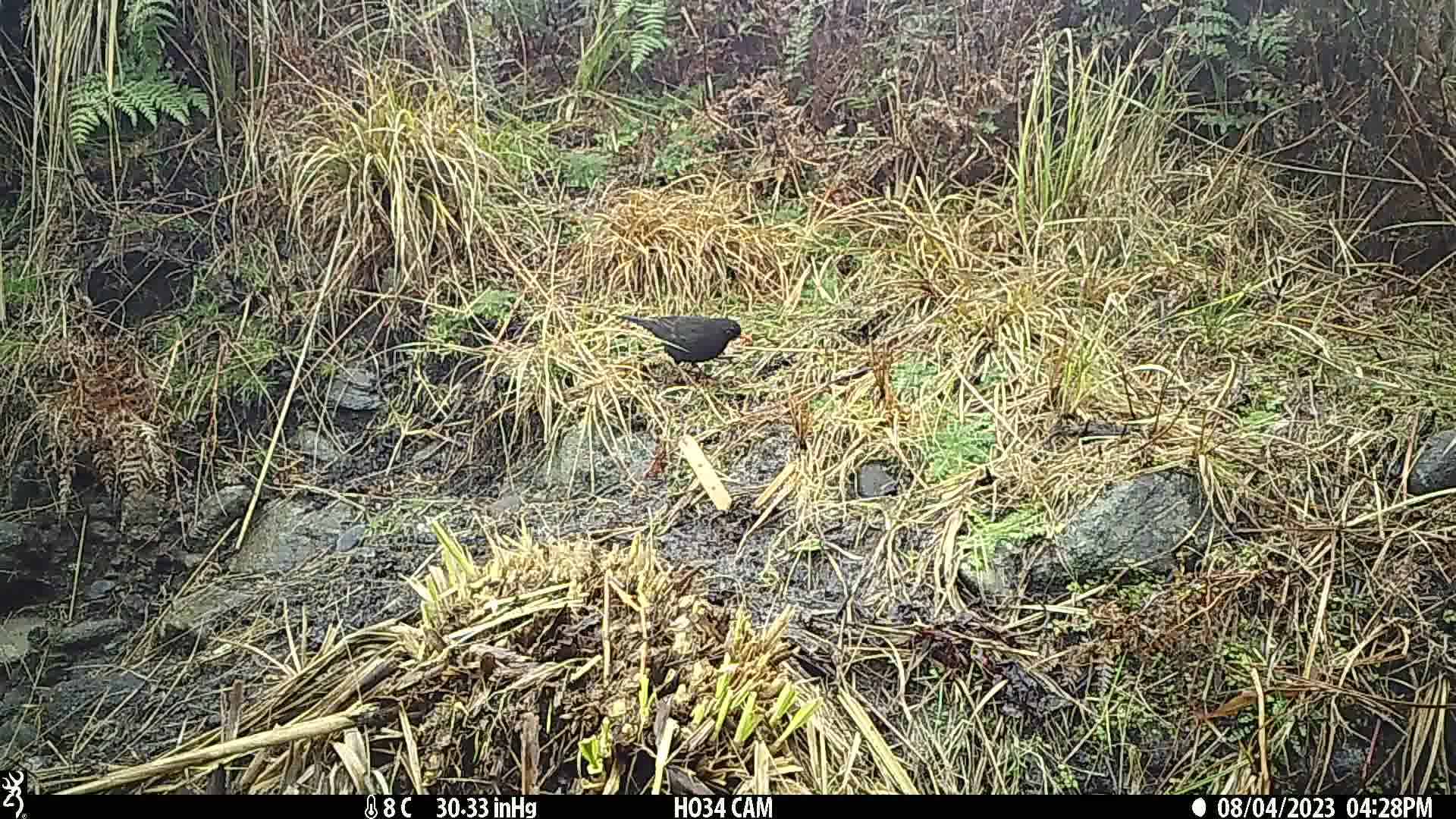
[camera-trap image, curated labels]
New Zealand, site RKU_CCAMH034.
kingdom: Animalia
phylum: Chordata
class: Aves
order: Passeriformes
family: Turdidae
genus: Turdus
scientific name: Turdus merula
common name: eurasian blackbird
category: blackbird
Blackbird (eurasian blackbird) (Turdus merula).